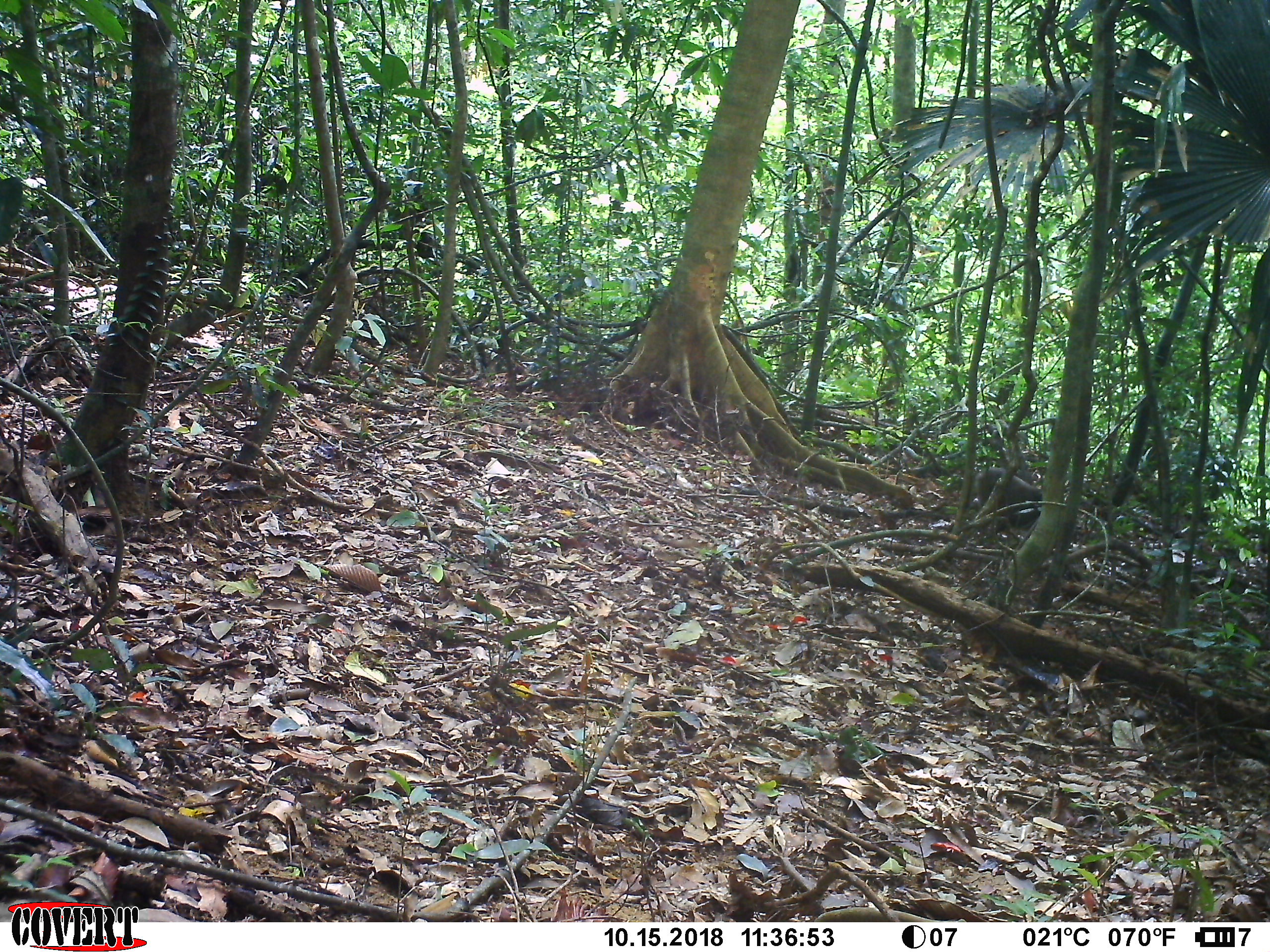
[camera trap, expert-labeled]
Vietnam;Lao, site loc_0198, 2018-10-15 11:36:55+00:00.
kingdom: Animalia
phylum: Chordata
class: Mammalia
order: Primates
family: Cercopithecidae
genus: Macaca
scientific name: Macaca arctoides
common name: stump-tailed macaque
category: stump tailed macaque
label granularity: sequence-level